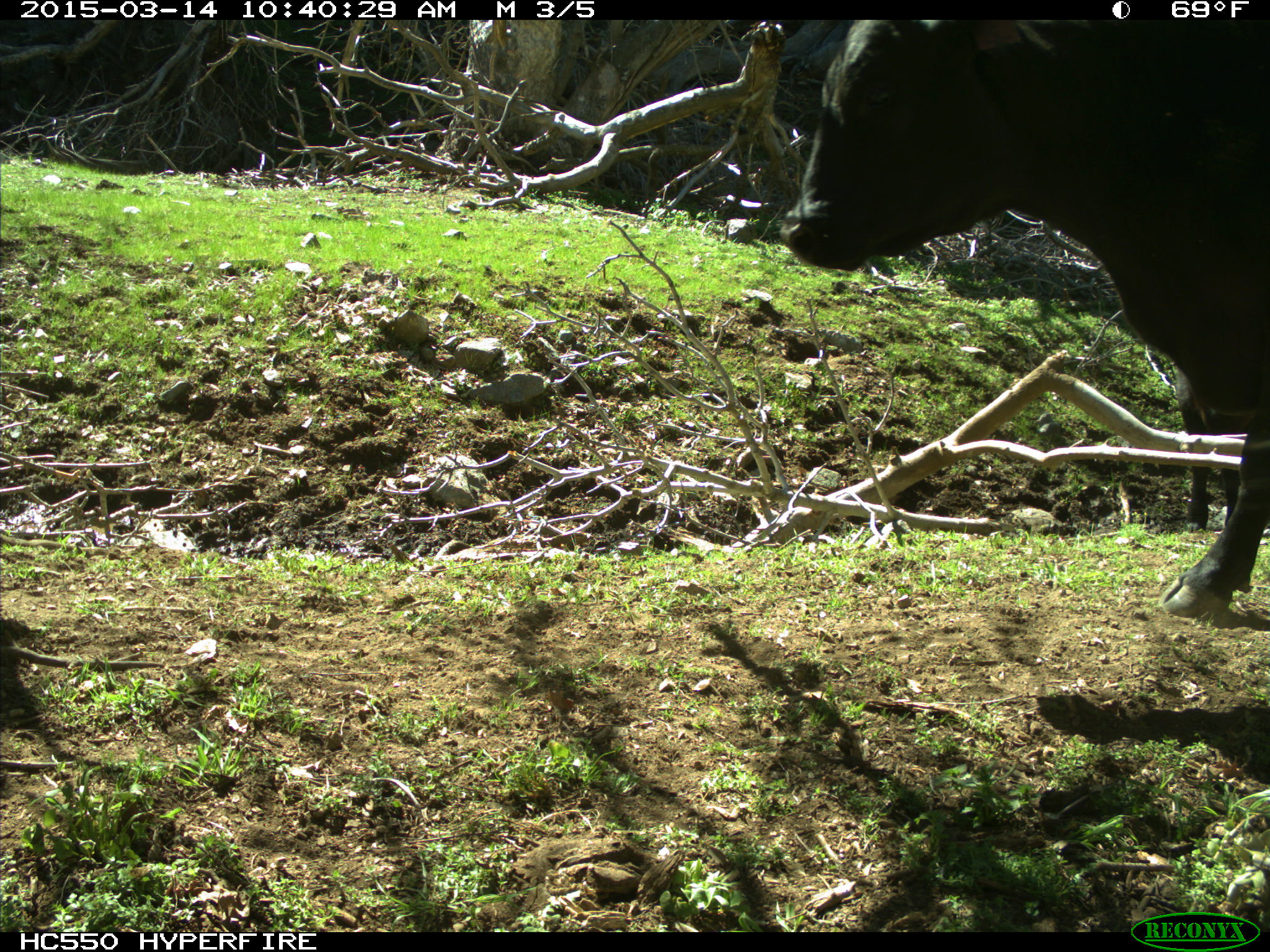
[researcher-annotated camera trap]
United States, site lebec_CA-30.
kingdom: Animalia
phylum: Chordata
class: Mammalia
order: Artiodactyla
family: Bovidae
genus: Bos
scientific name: Bos taurus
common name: domestic cow